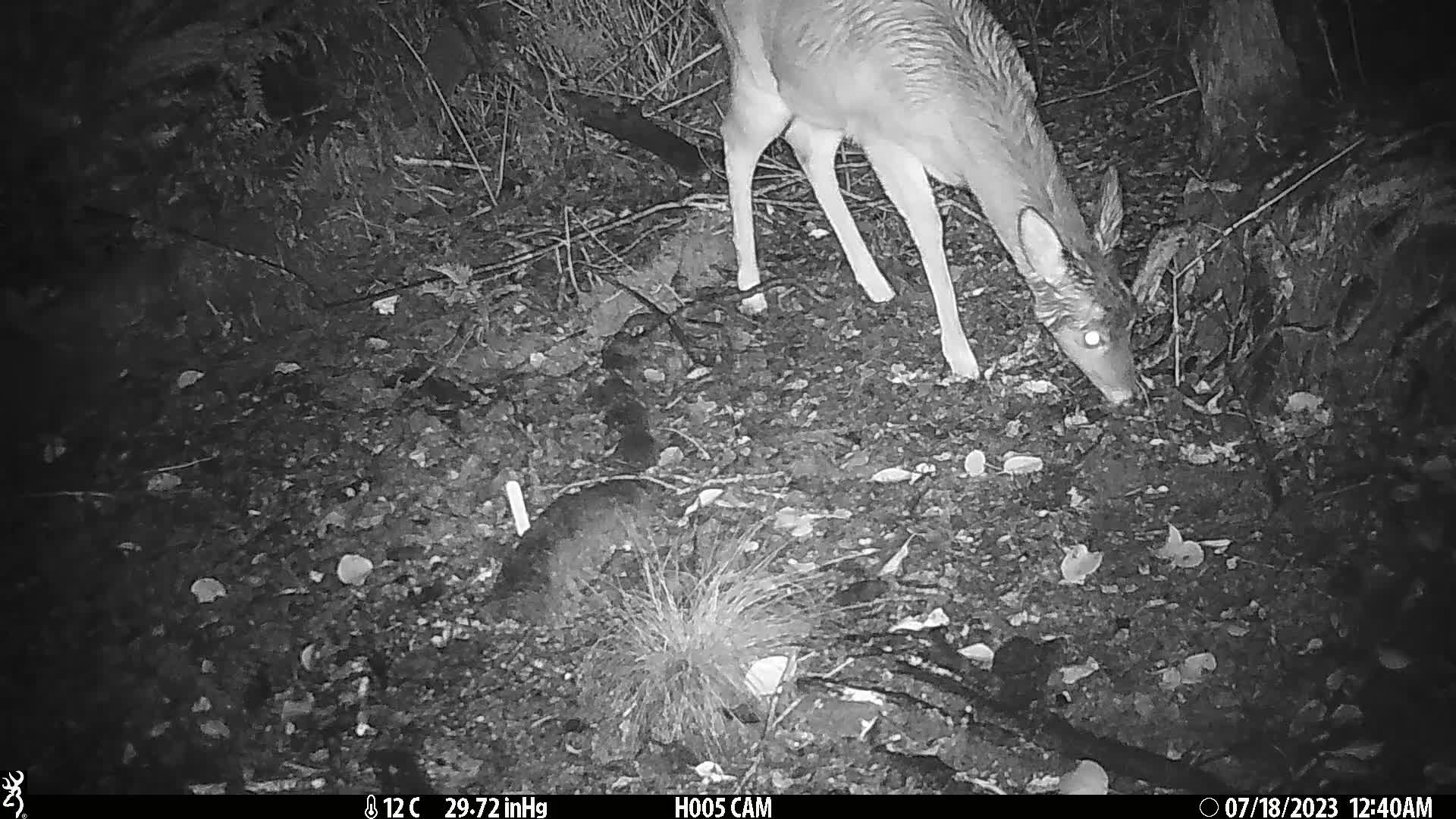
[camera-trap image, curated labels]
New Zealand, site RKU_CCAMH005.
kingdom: Animalia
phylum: Chordata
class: Mammalia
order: Artiodactyla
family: Cervidae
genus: Odocoileus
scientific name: Odocoileus virginianus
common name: white-tailed deer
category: white tailed deer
White tailed deer (white-tailed deer) (Odocoileus virginianus).